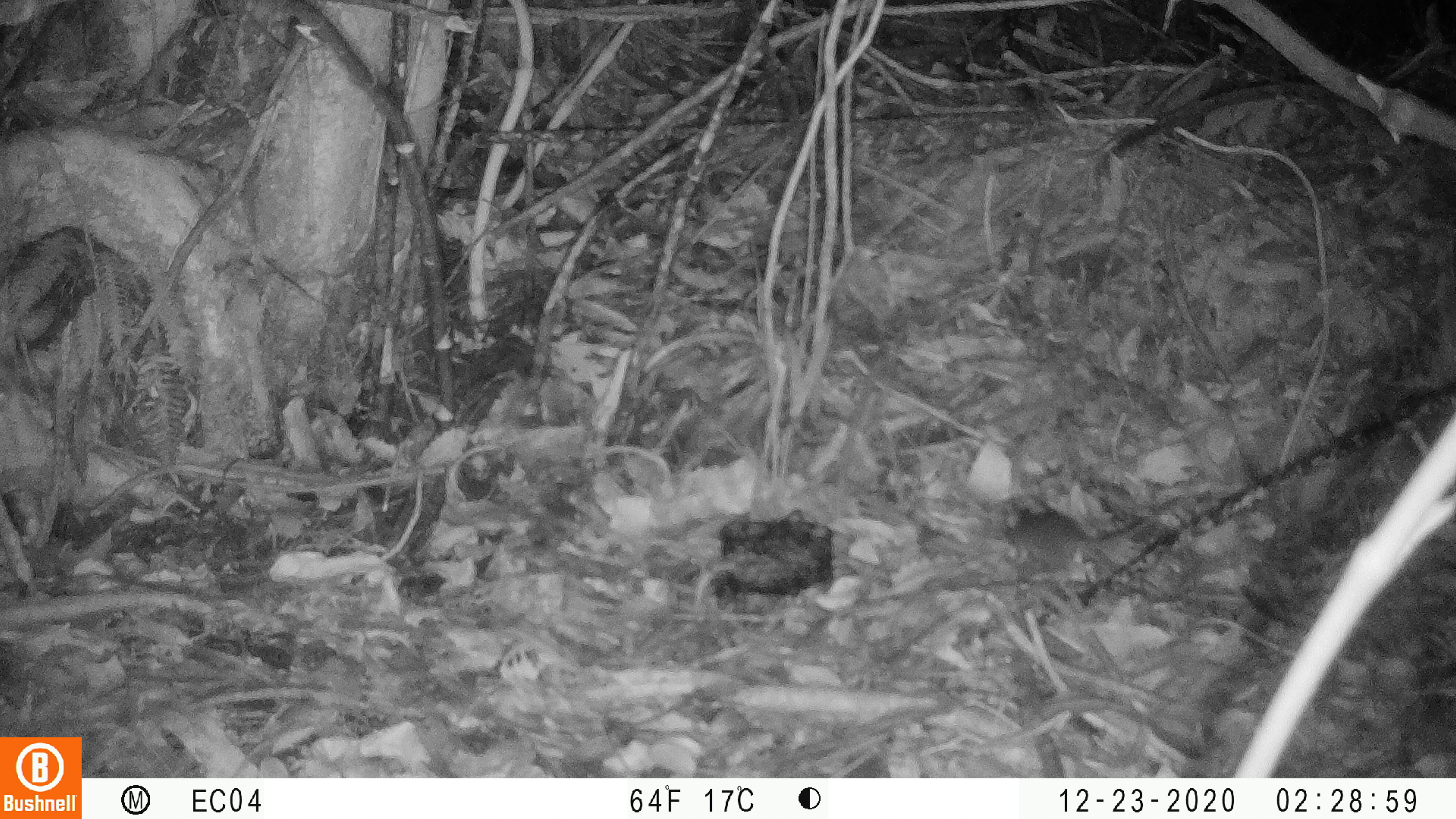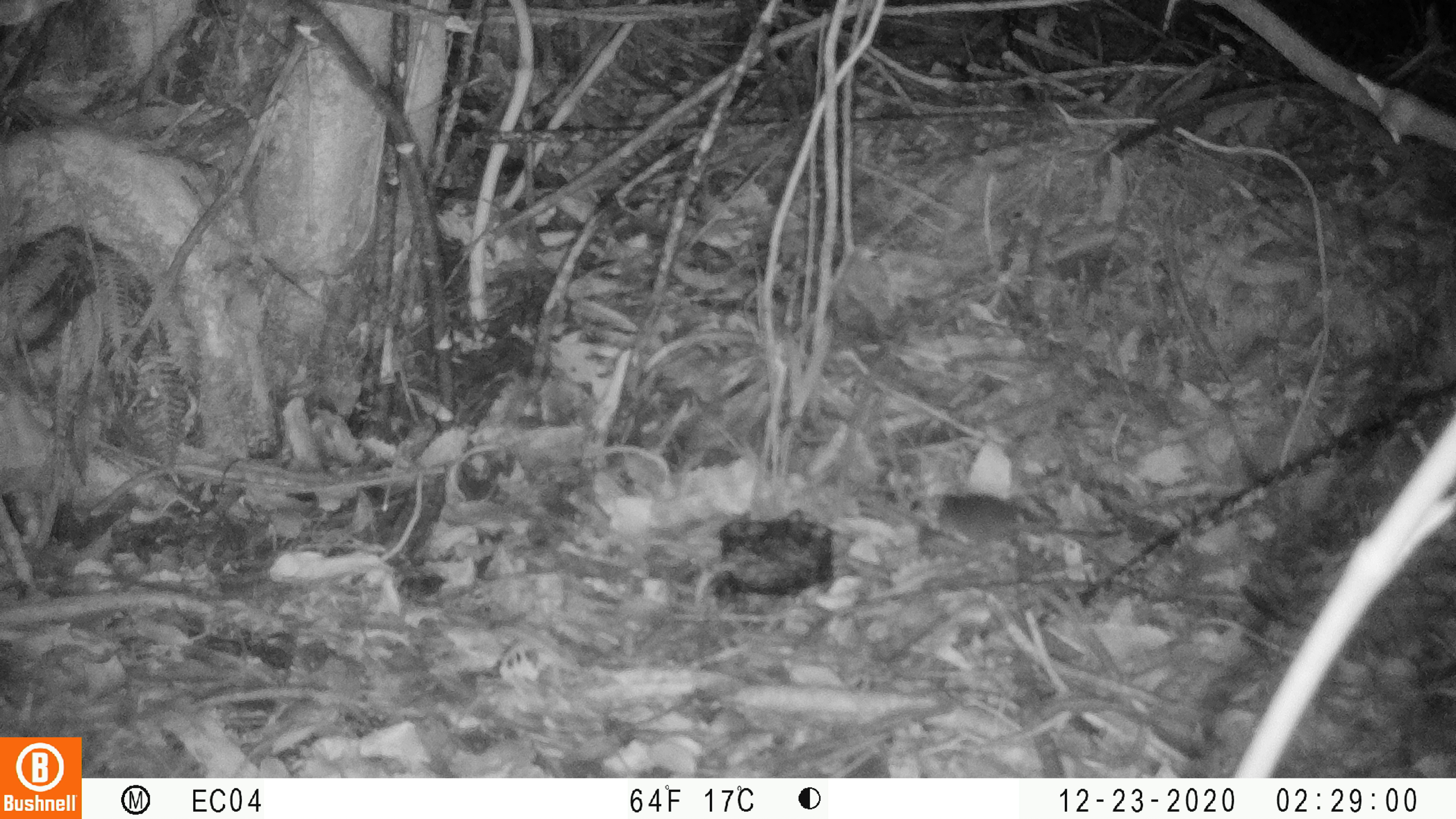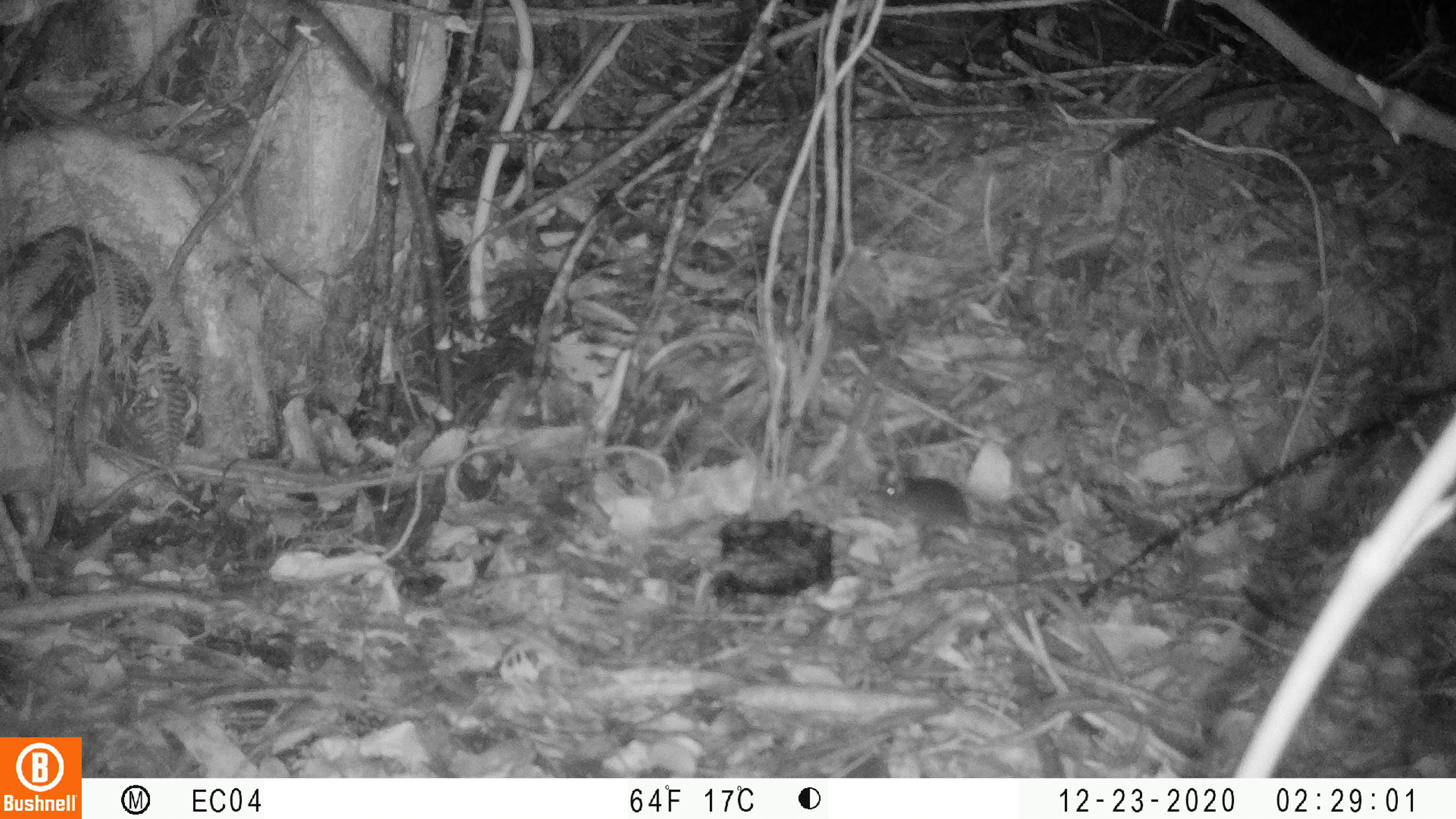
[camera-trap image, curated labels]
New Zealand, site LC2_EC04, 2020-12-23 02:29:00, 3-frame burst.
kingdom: Animalia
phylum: Chordata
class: Mammalia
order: Rodentia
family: Muridae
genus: Mus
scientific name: Mus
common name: mouse